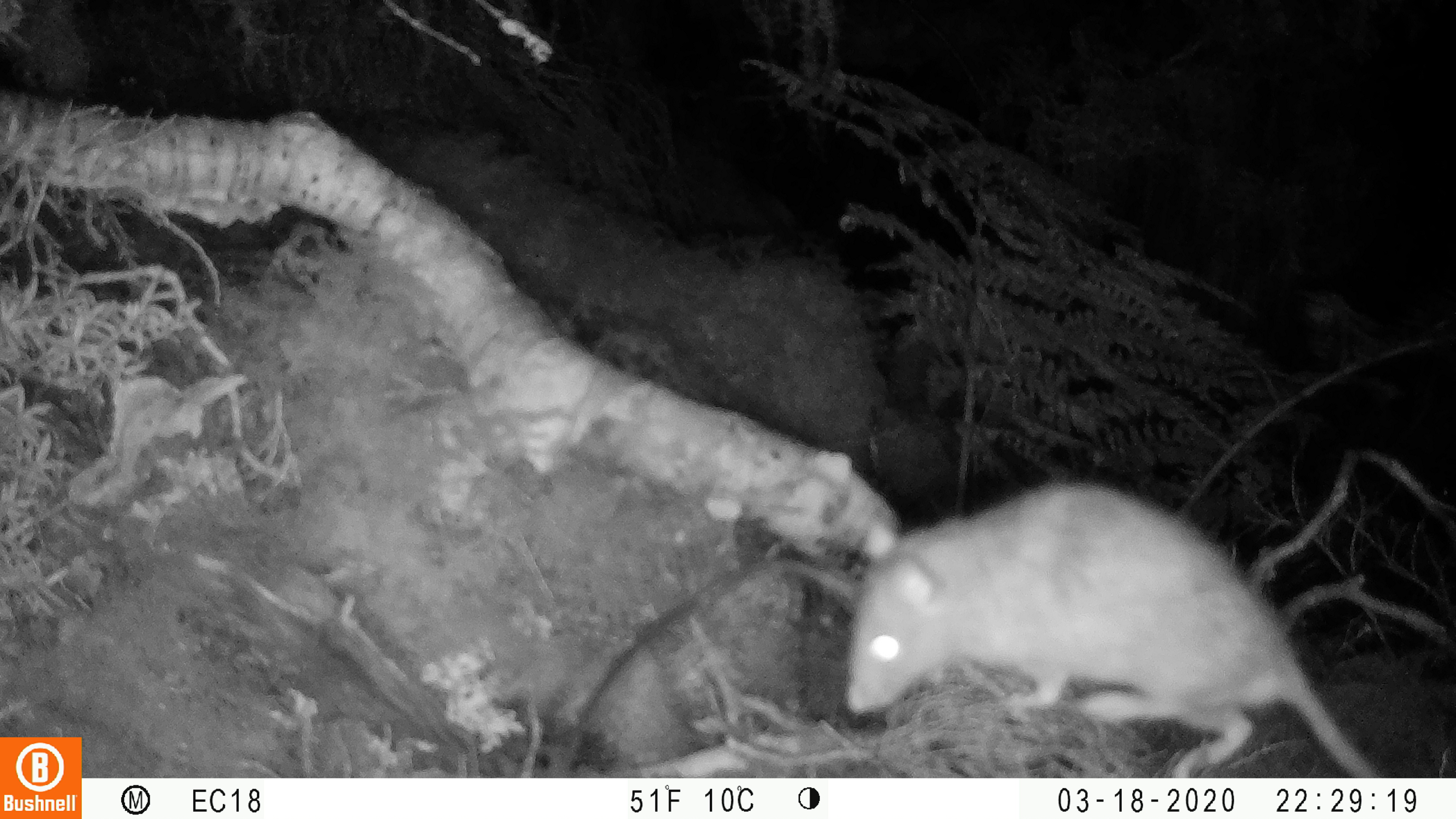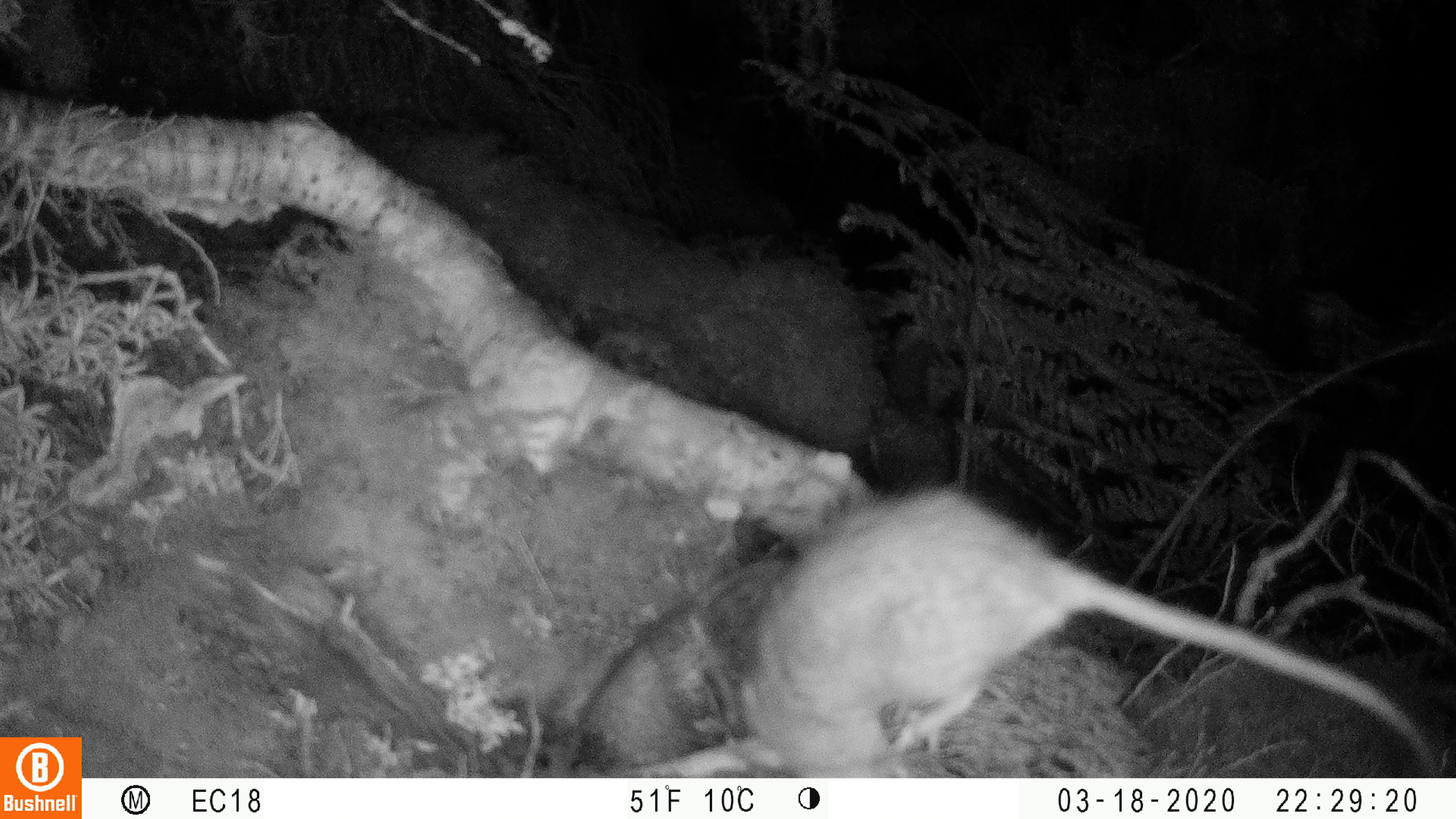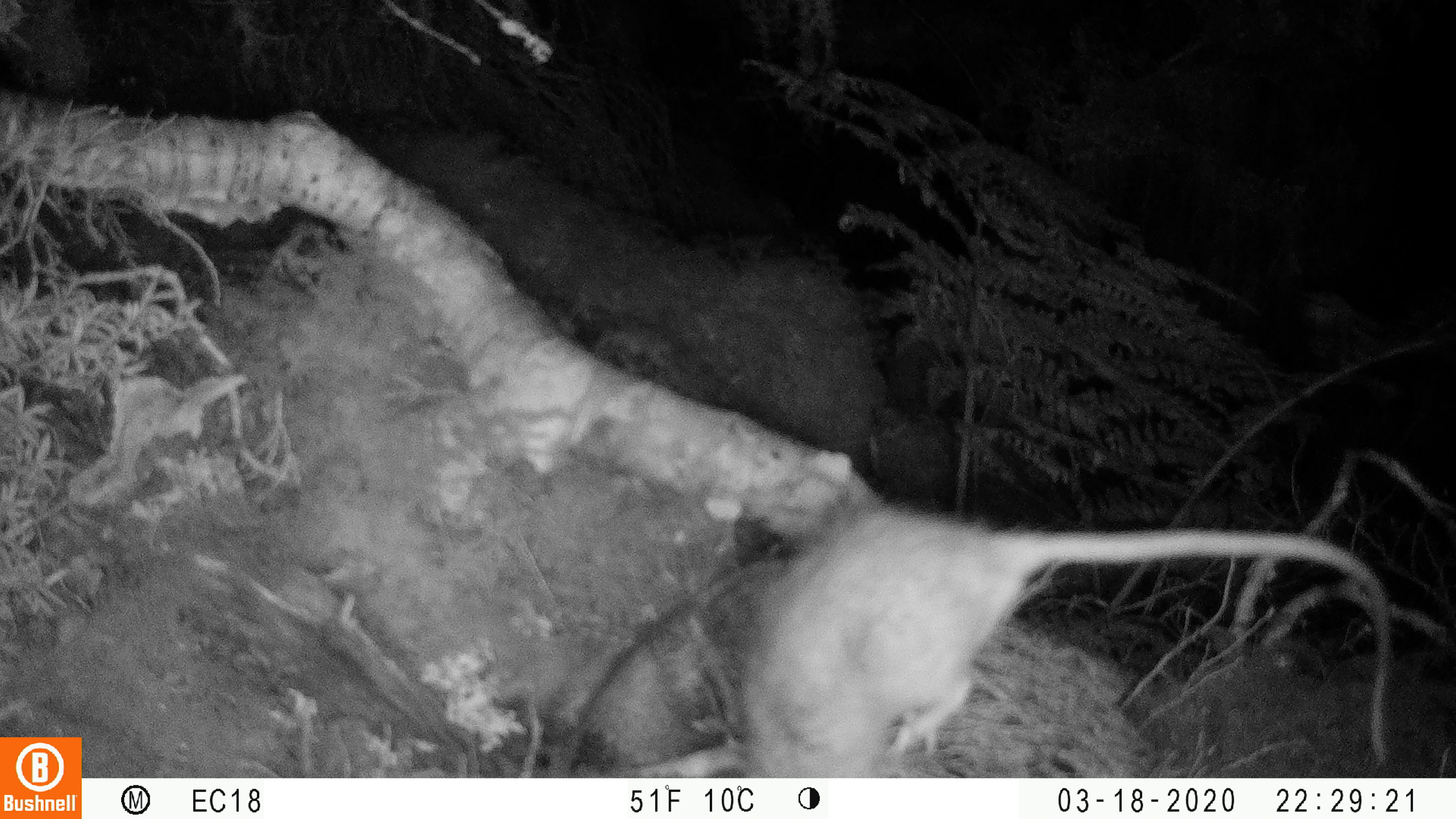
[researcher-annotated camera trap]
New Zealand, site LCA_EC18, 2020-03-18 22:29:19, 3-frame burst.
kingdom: Animalia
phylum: Chordata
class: Mammalia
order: Rodentia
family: Muridae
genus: Rattus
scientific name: Rattus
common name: rat